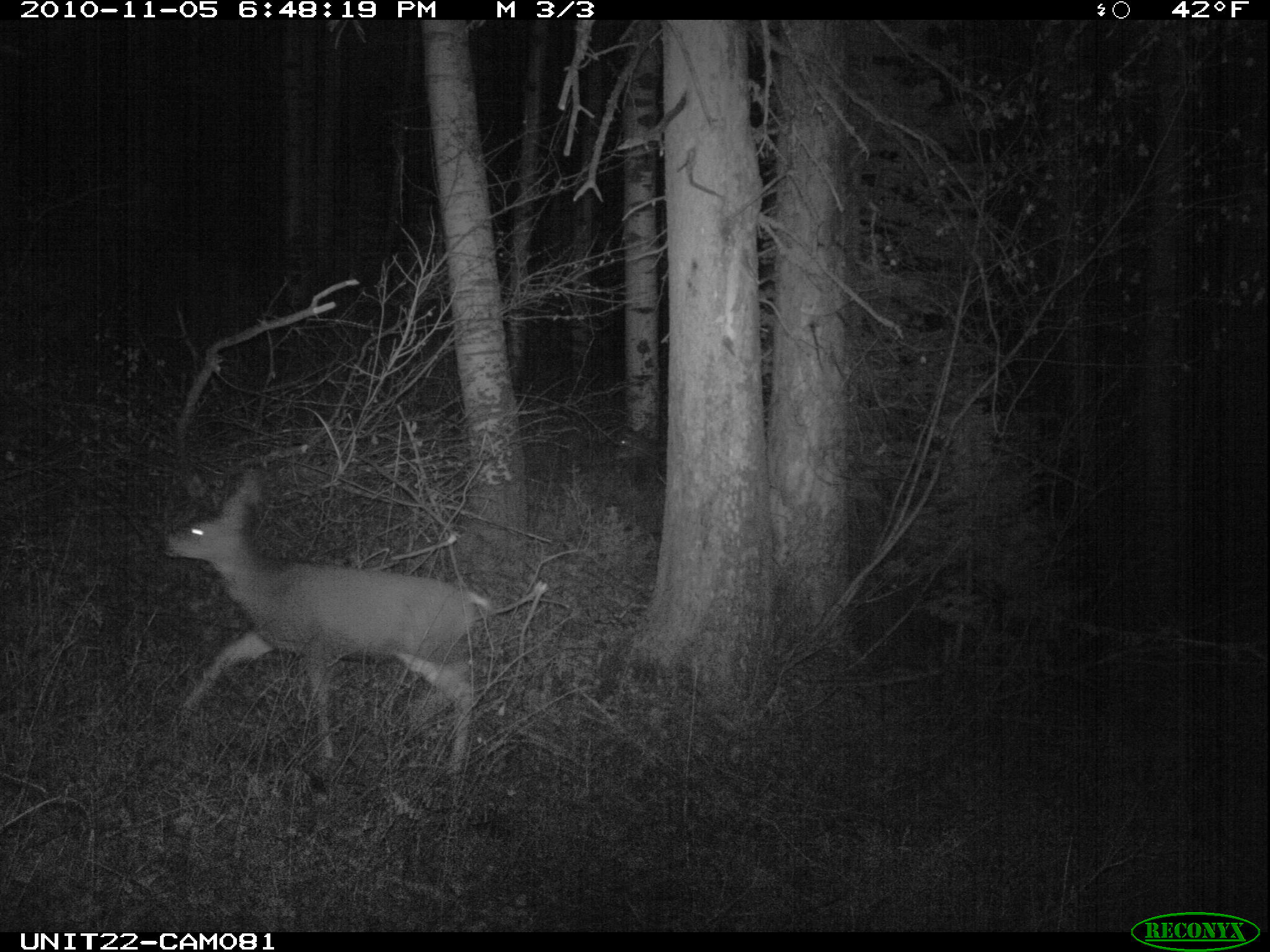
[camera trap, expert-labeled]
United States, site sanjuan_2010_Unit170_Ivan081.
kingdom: Animalia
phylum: Chordata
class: Mammalia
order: Artiodactyla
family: Cervidae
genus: Odocoileus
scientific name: Odocoileus hemionus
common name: mule deer